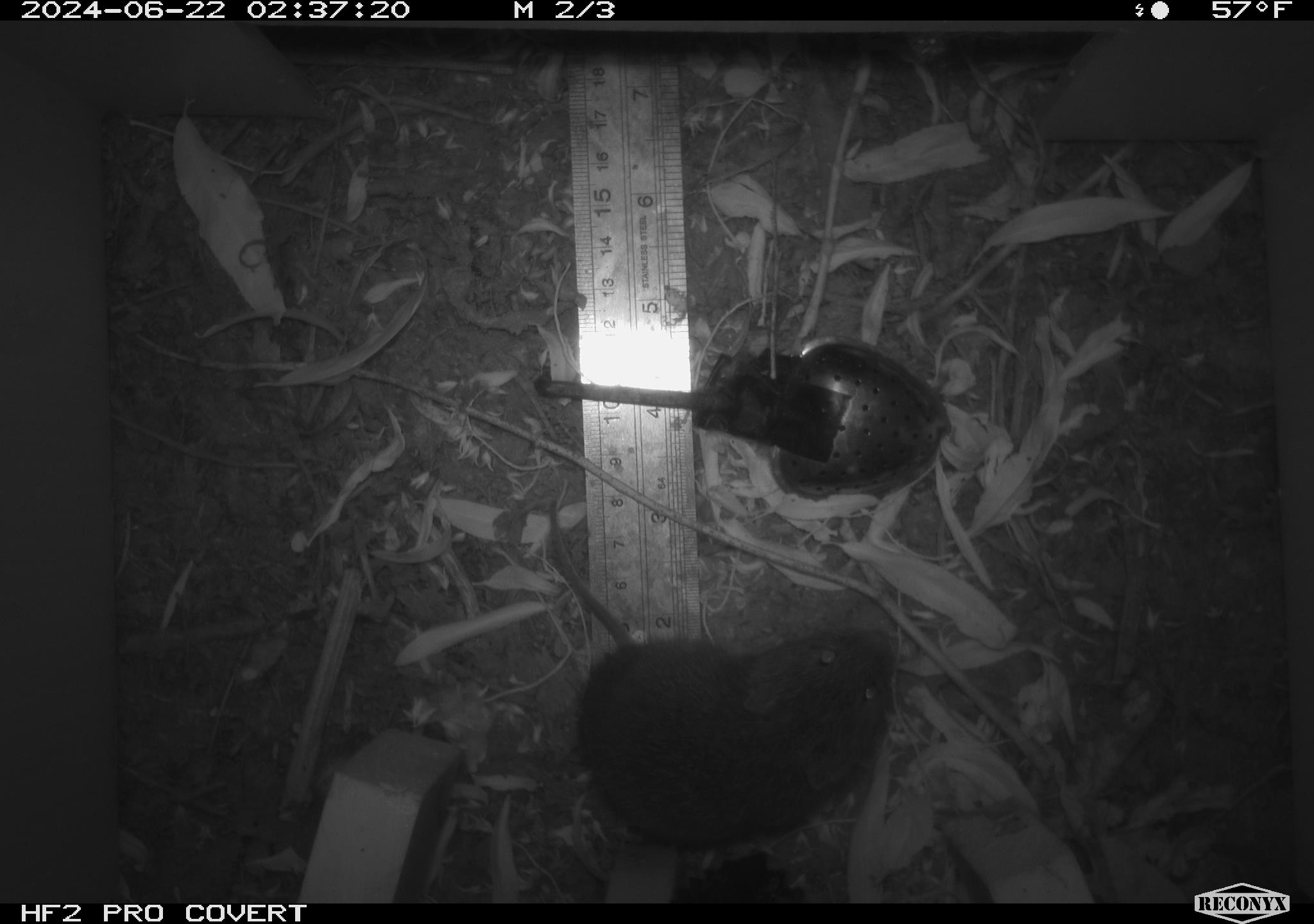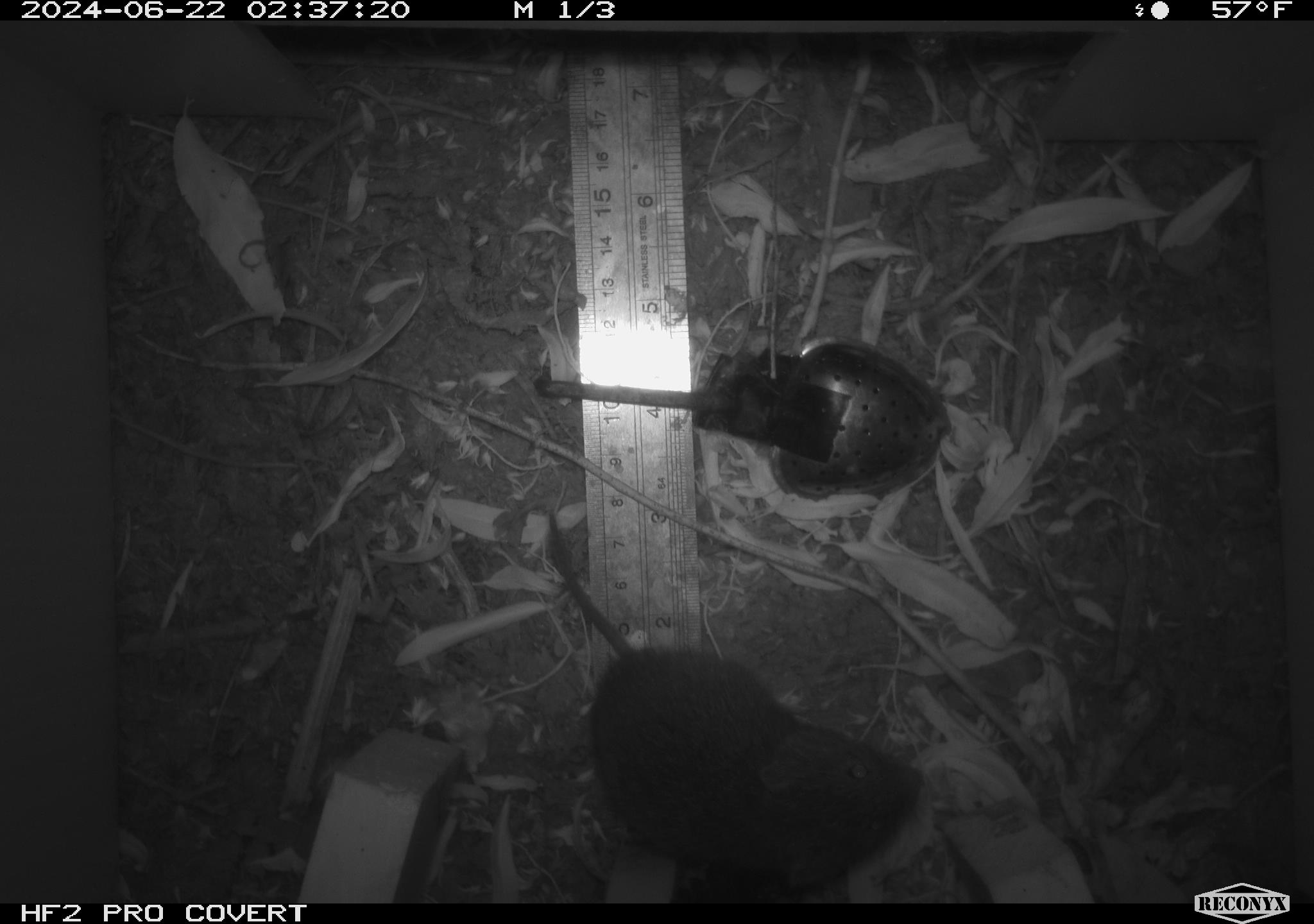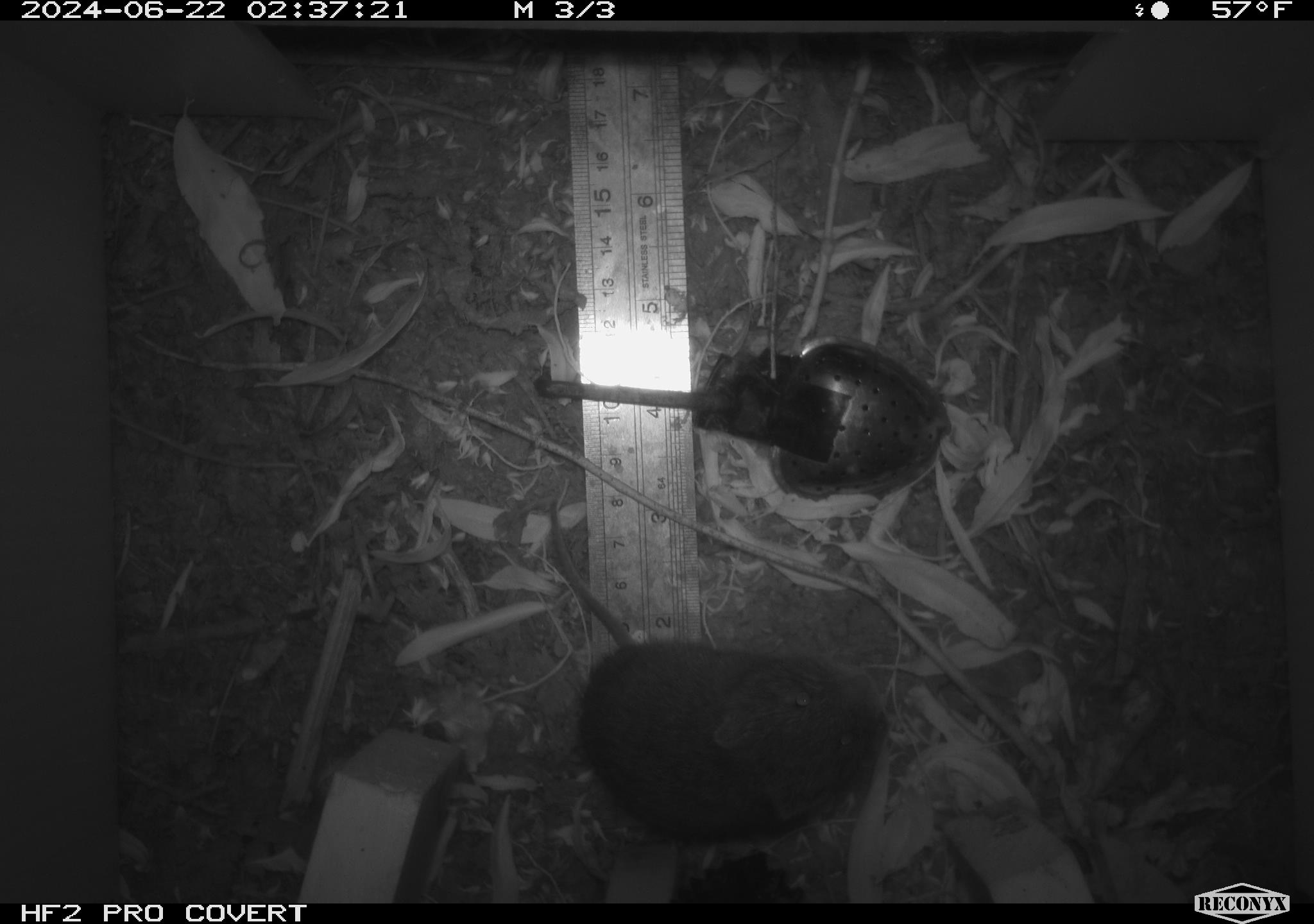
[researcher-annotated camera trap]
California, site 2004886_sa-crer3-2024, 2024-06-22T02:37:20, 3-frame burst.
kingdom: Animalia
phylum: Chordata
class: Mammalia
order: Rodentia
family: Cricetidae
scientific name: Arvicolinae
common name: voles, lemmings, and muskrats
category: arvicolinae subfamily